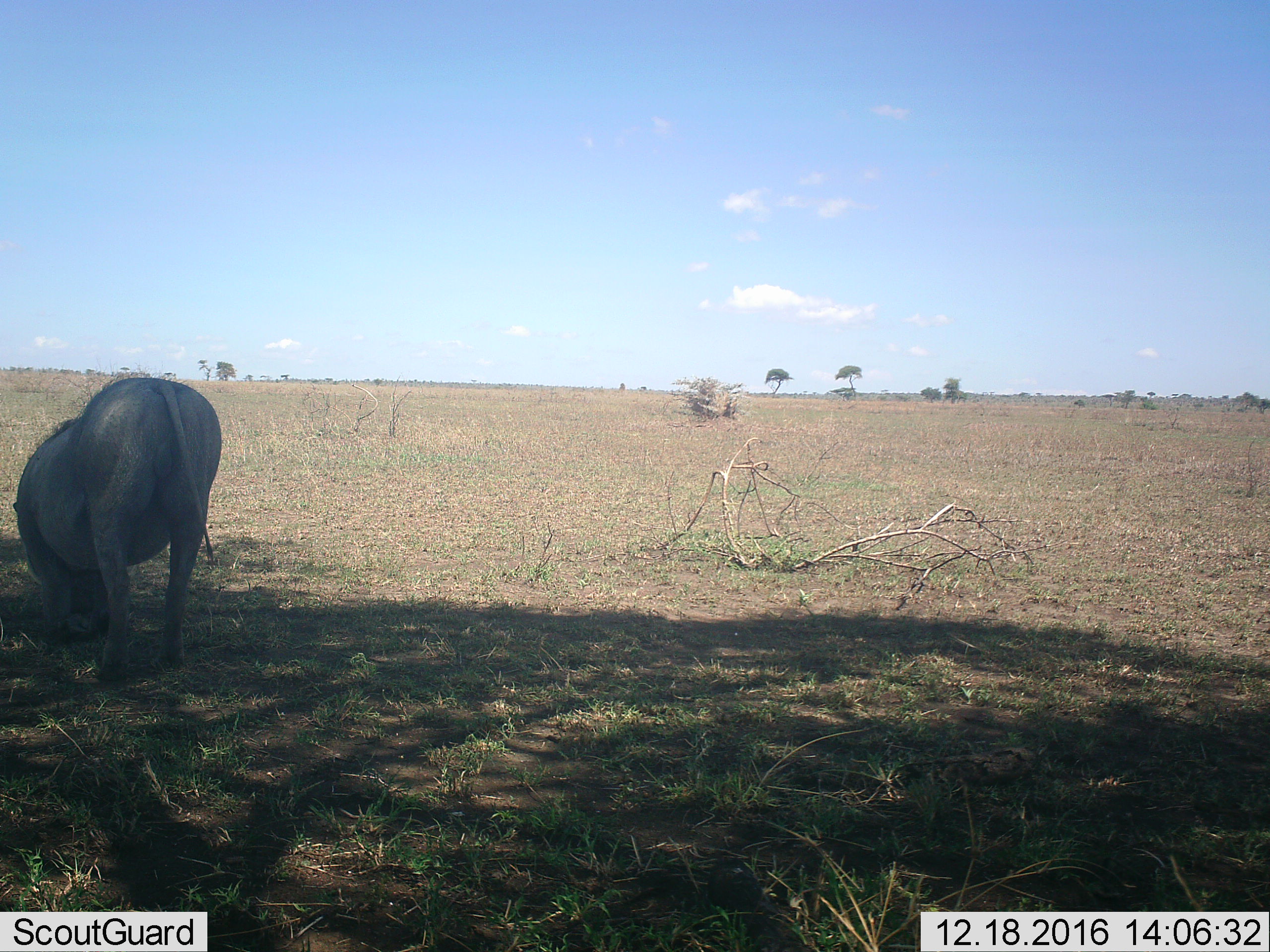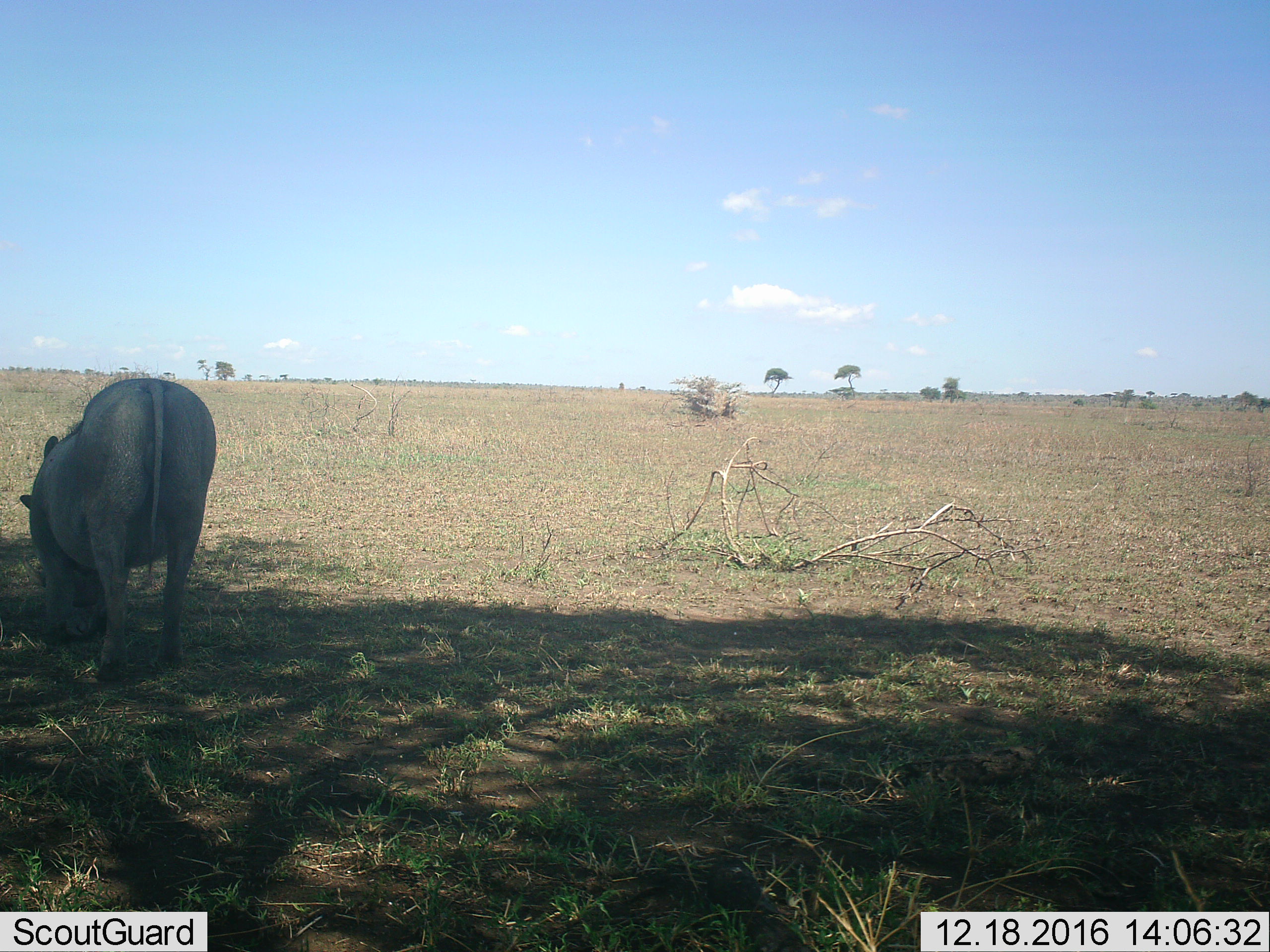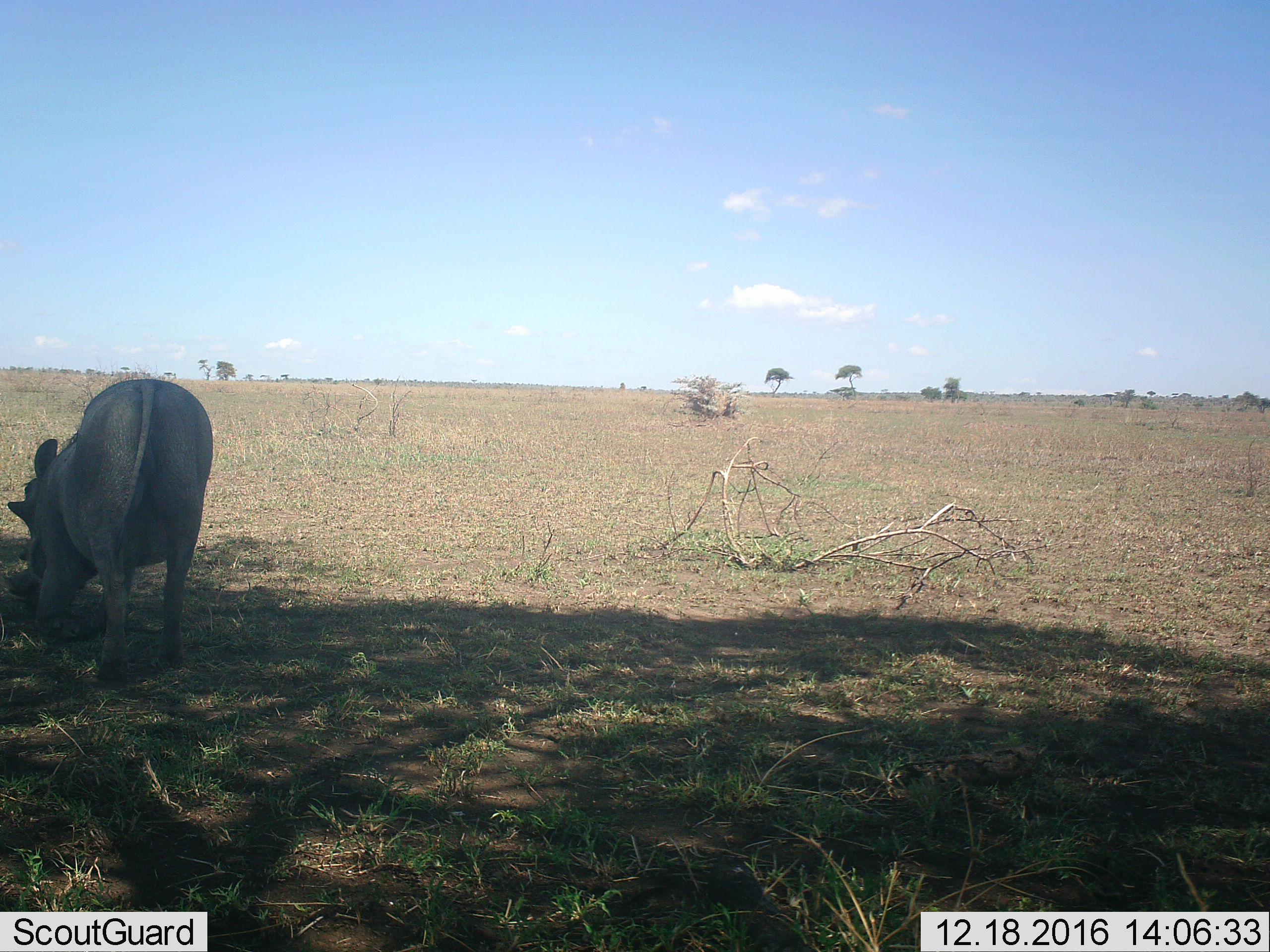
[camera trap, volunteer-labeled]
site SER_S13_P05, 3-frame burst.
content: unidentified animal